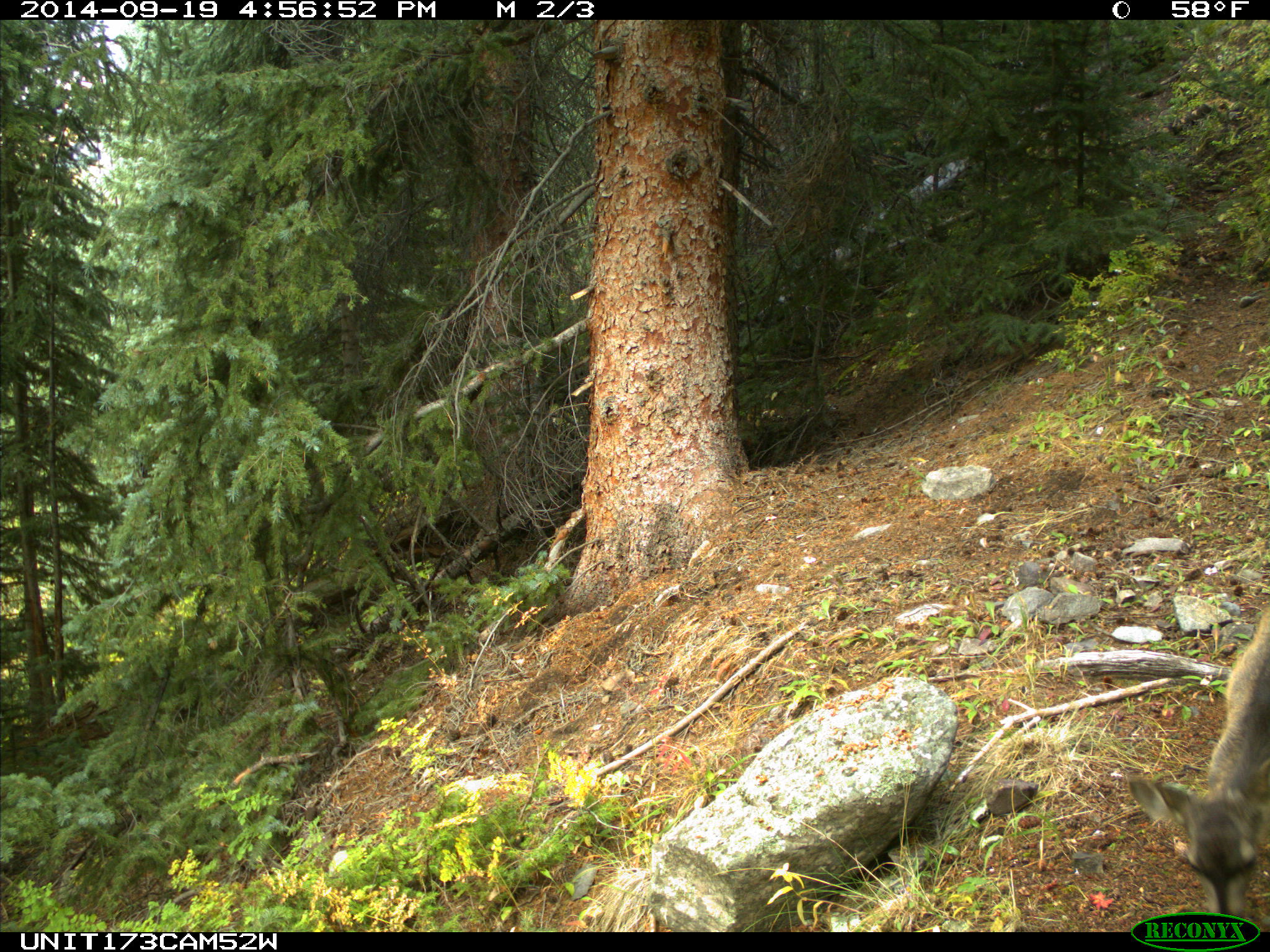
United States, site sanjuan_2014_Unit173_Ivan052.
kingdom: Animalia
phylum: Chordata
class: Mammalia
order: Artiodactyla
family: Cervidae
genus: Odocoileus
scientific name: Odocoileus hemionus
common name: mule deer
Odocoileus hemionus (mule deer).